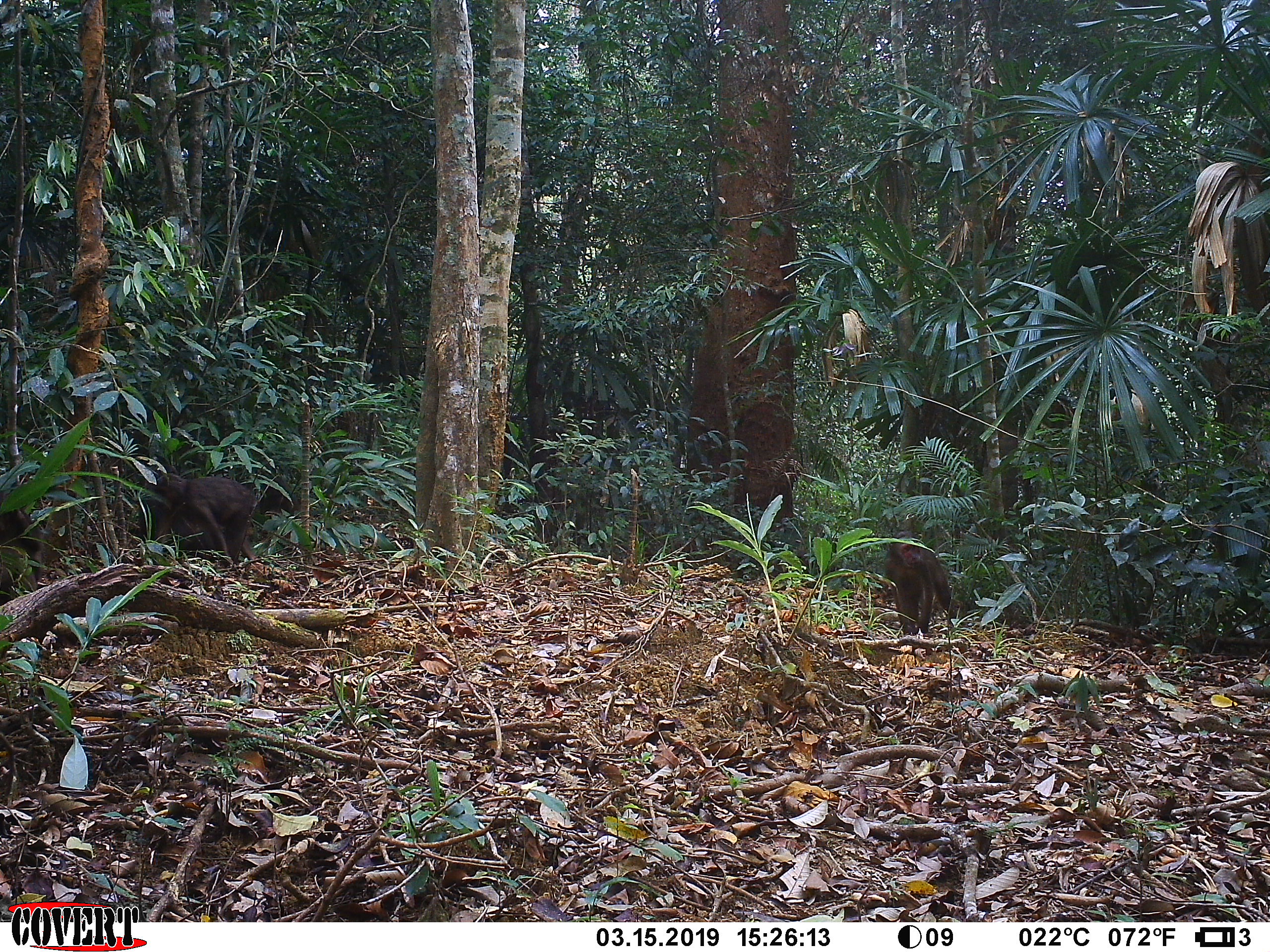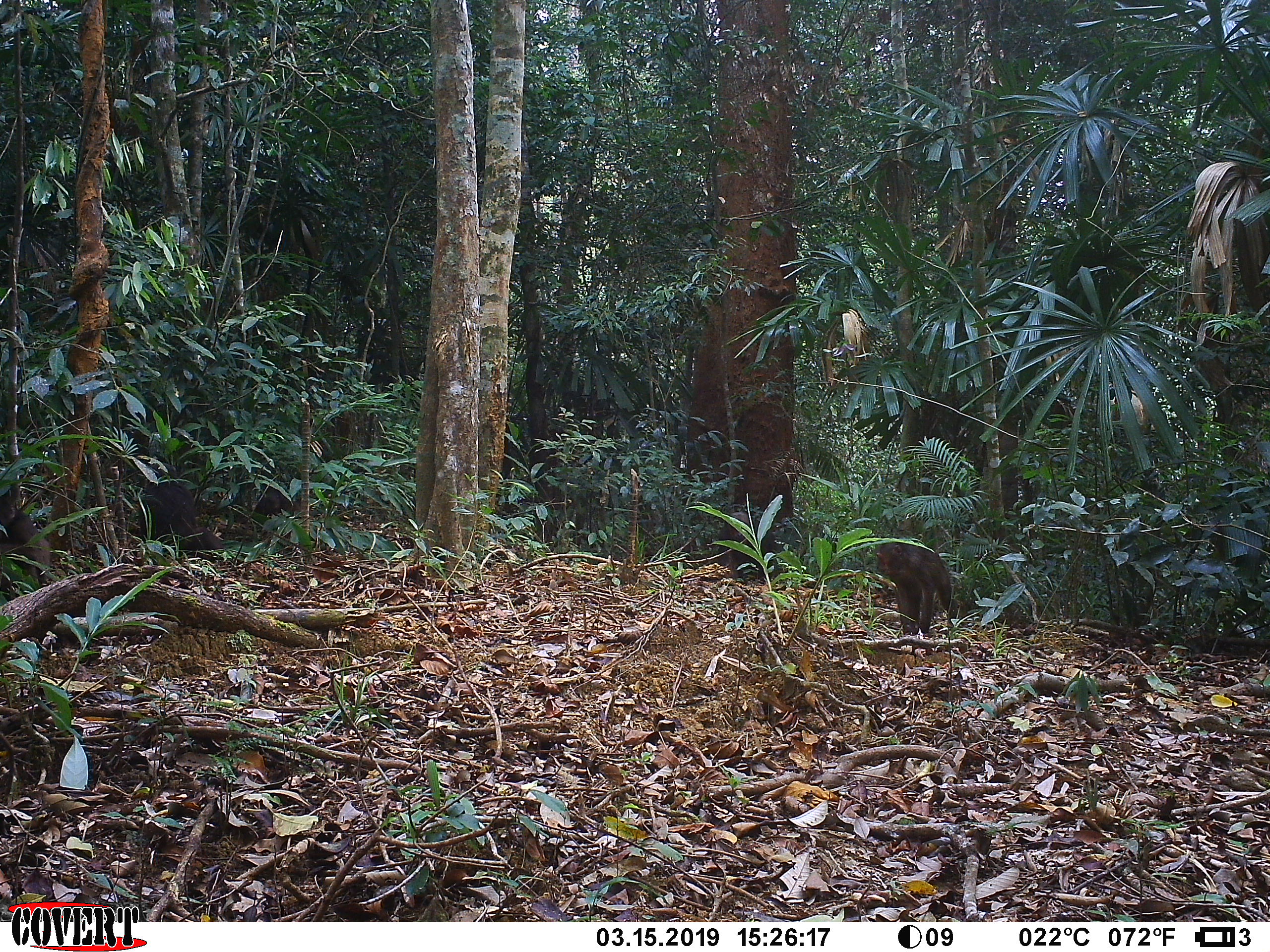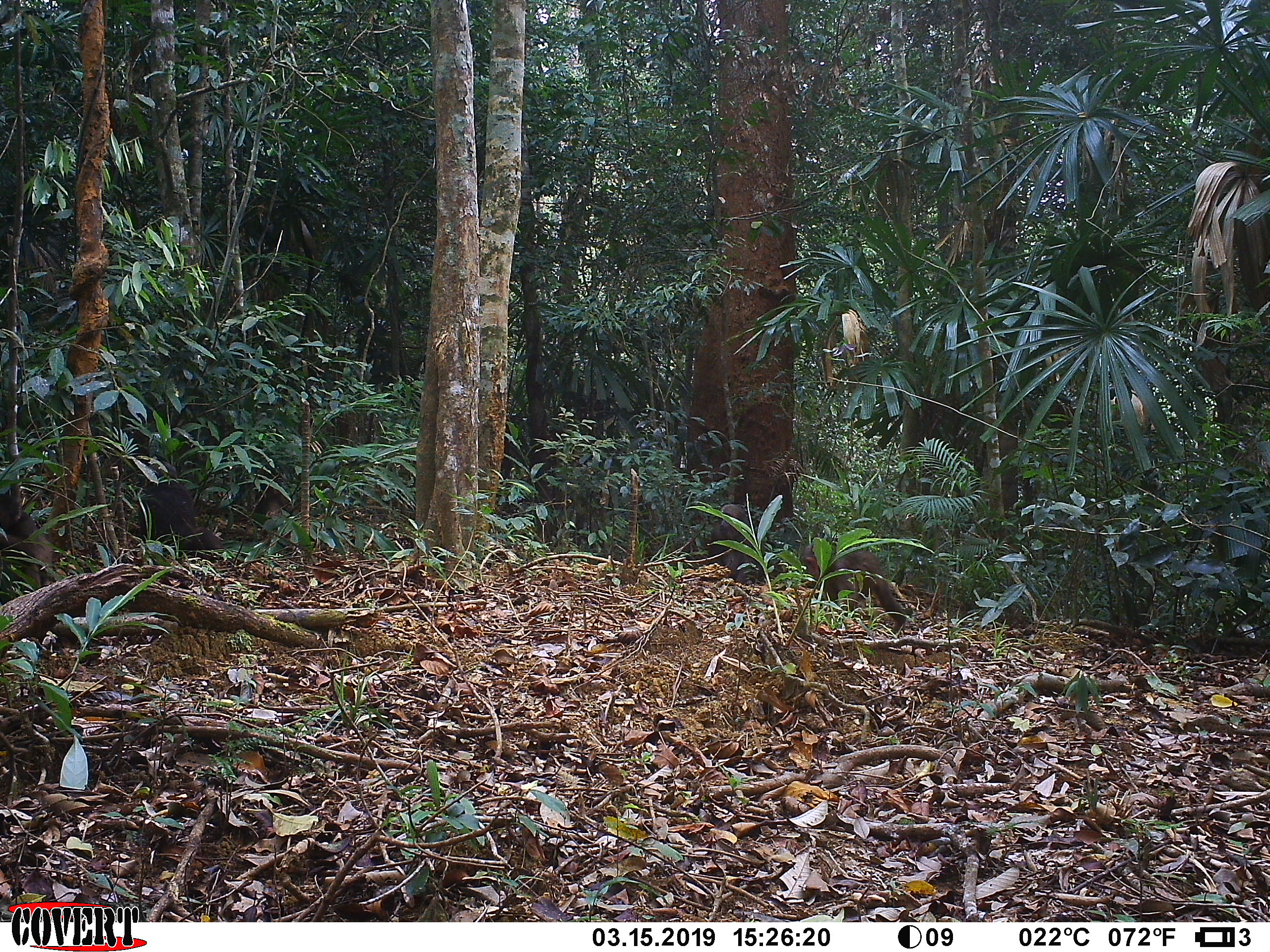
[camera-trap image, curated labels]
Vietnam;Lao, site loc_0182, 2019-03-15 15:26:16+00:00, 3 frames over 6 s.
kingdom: Animalia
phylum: Chordata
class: Mammalia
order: Primates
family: Cercopithecidae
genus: Macaca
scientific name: Macaca arctoides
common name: stump-tailed macaque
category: stump tailed macaque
Stump tailed macaque (stump-tailed macaque) (Macaca arctoides). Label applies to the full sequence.